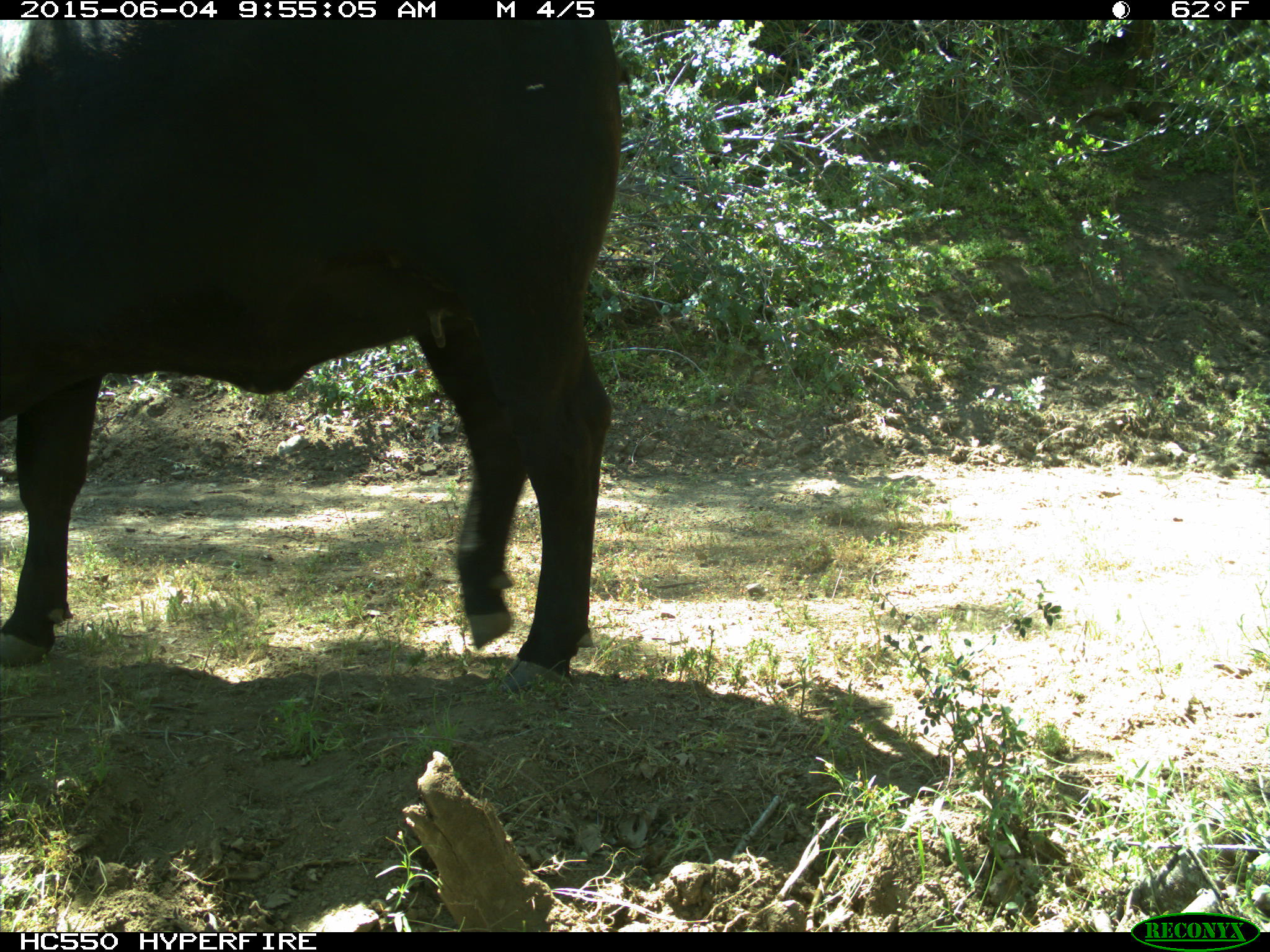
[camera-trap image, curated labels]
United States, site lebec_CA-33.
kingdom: Animalia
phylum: Chordata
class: Mammalia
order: Artiodactyla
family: Bovidae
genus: Bos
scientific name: Bos taurus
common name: domestic cow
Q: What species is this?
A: Bos taurus (domestic cow).